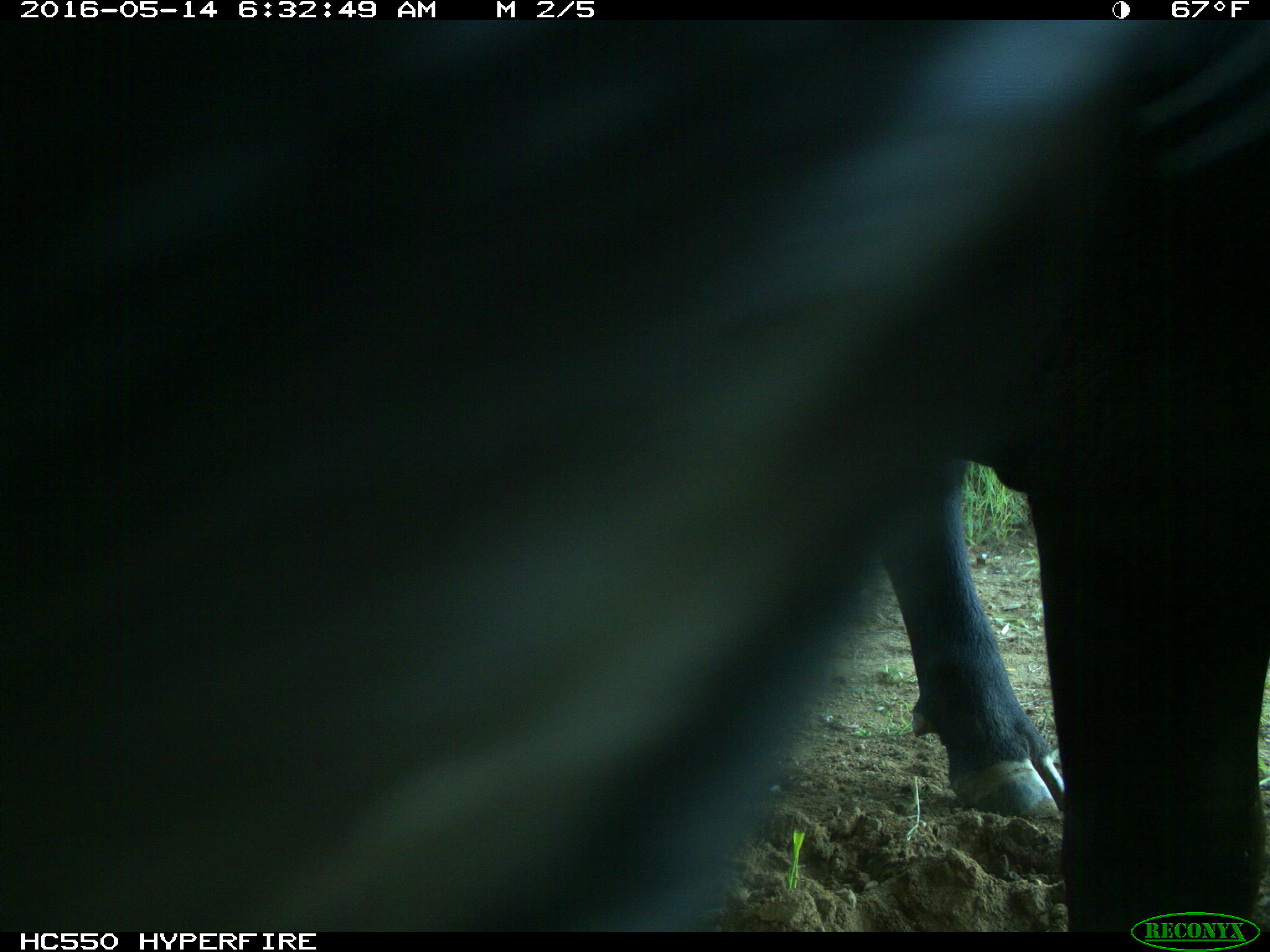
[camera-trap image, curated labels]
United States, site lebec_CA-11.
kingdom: Animalia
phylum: Chordata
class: Mammalia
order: Artiodactyla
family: Bovidae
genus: Bos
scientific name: Bos taurus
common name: domestic cow